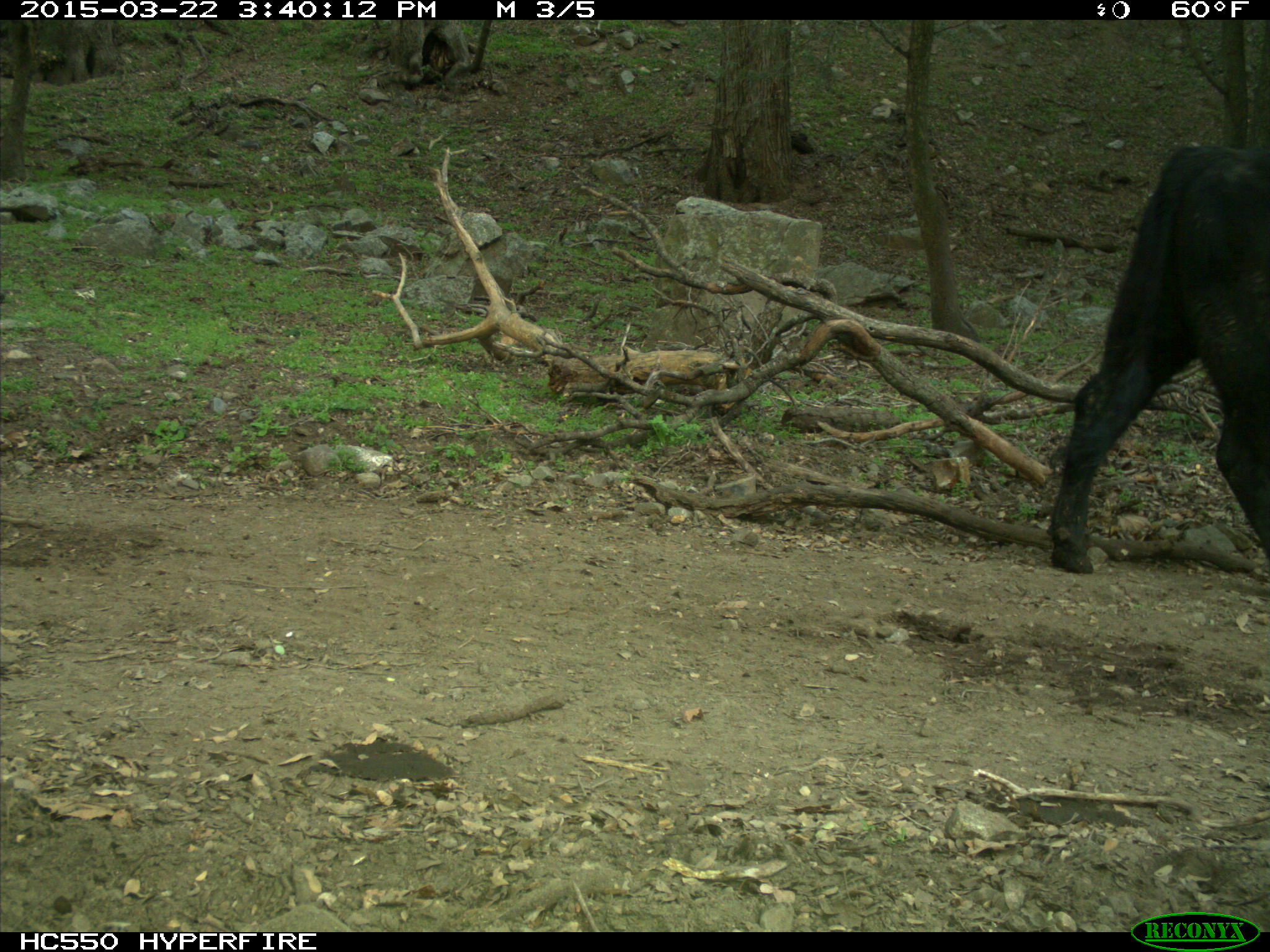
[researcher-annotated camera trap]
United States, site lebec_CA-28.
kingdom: Animalia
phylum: Chordata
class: Mammalia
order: Artiodactyla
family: Bovidae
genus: Bos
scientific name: Bos taurus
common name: domestic cow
Bos taurus (domestic cow).